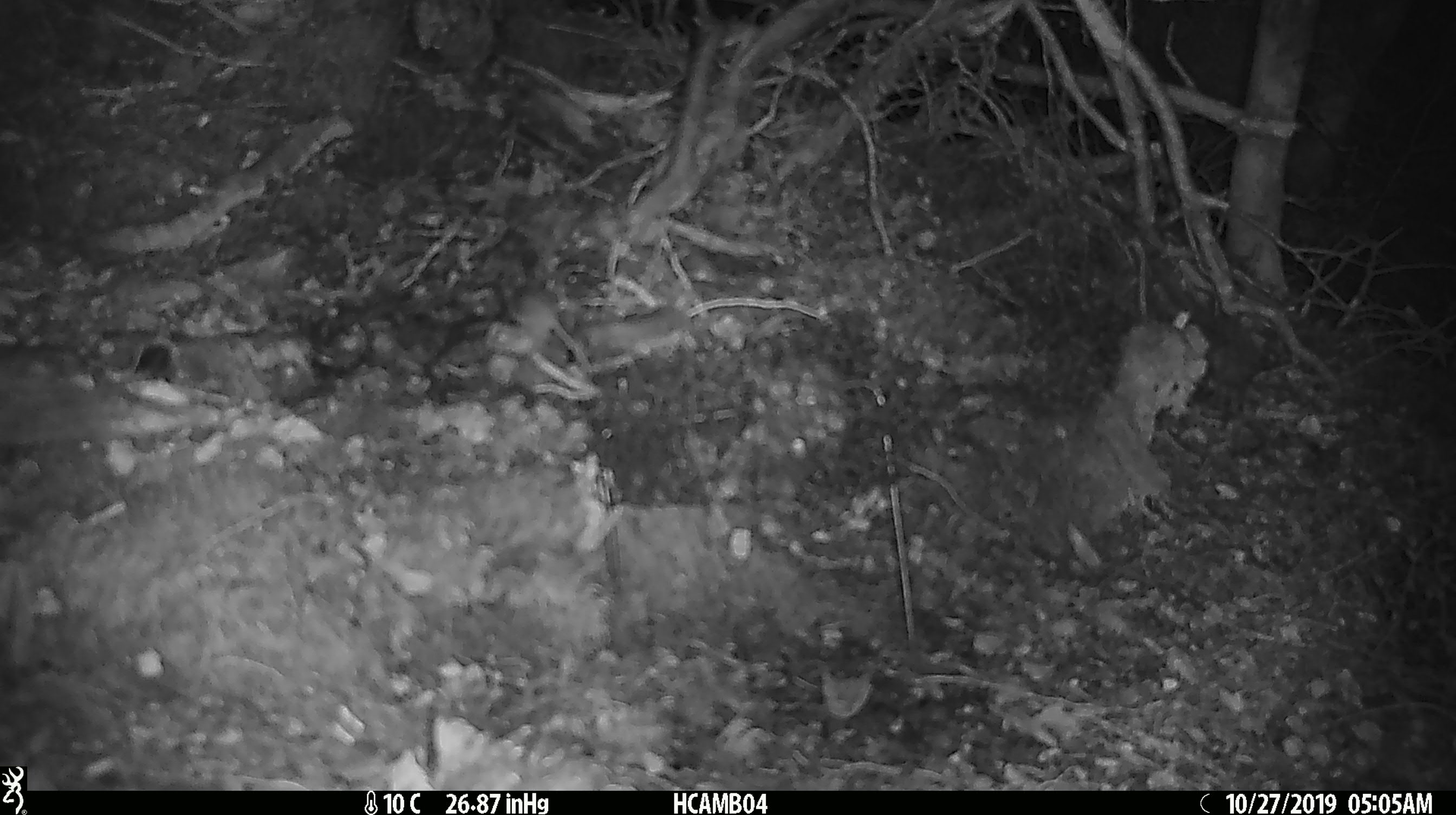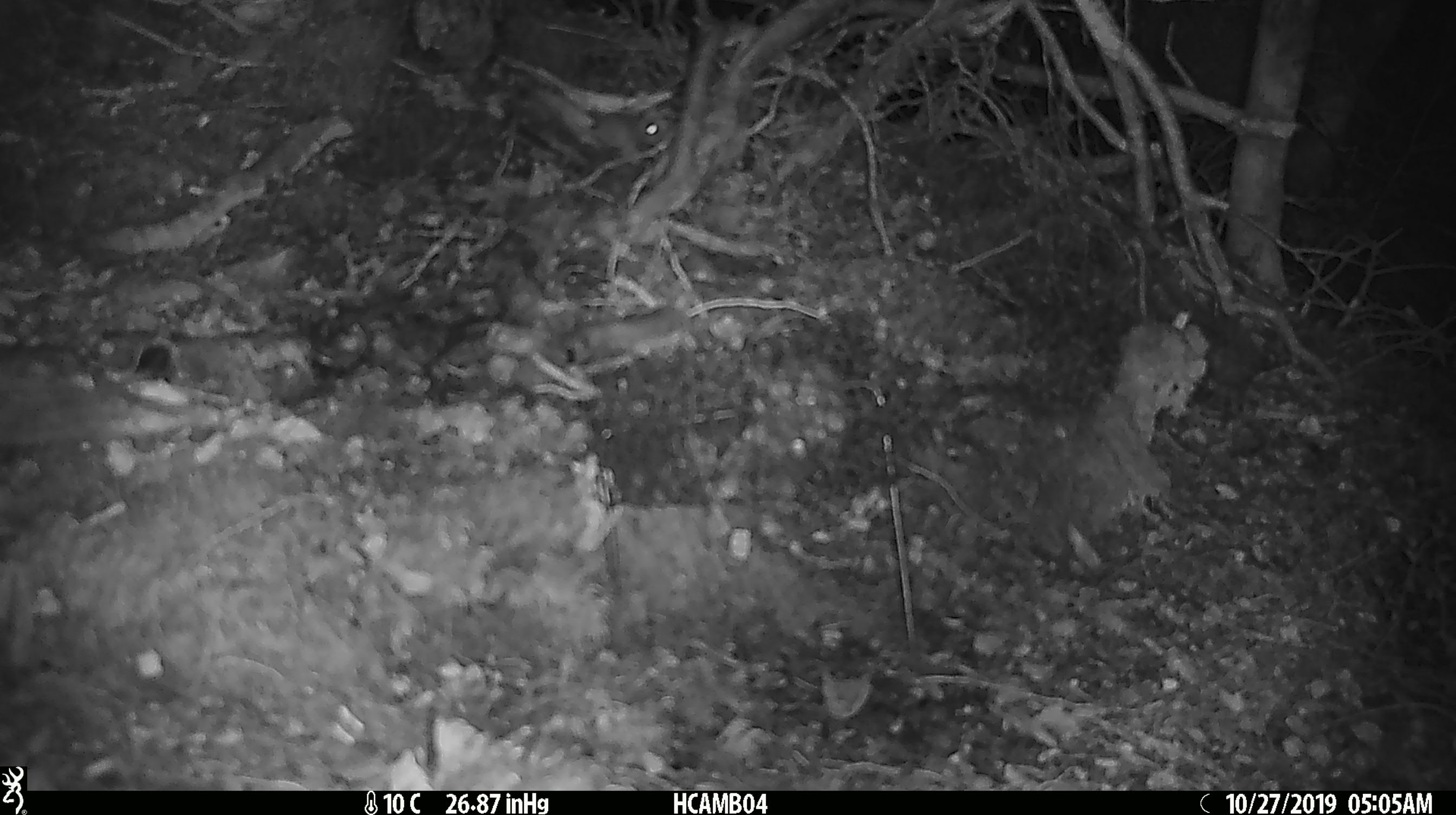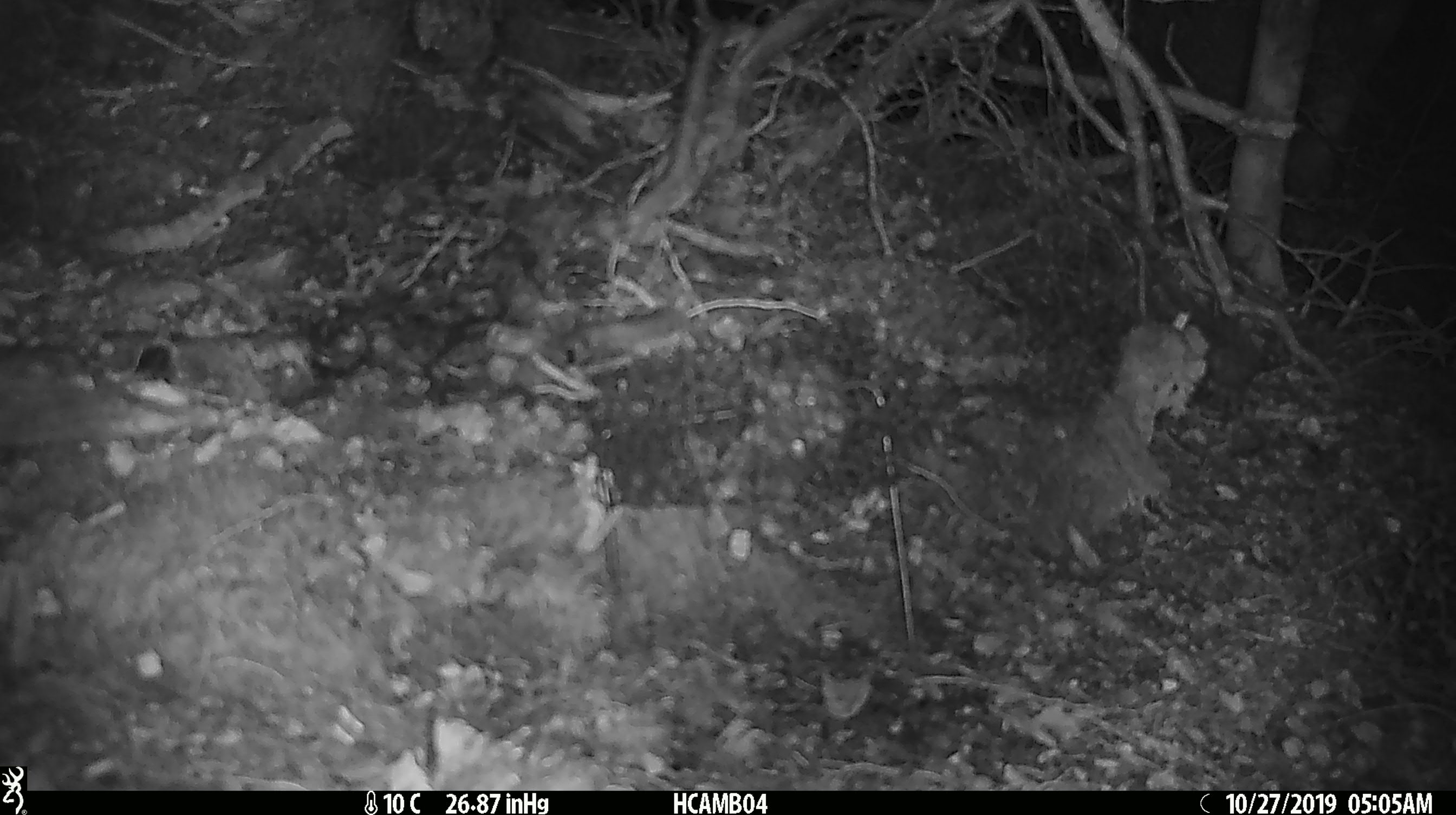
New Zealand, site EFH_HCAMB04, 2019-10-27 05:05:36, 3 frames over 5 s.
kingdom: Animalia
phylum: Chordata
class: Mammalia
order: Rodentia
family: Muridae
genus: Mus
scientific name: Mus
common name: mouse